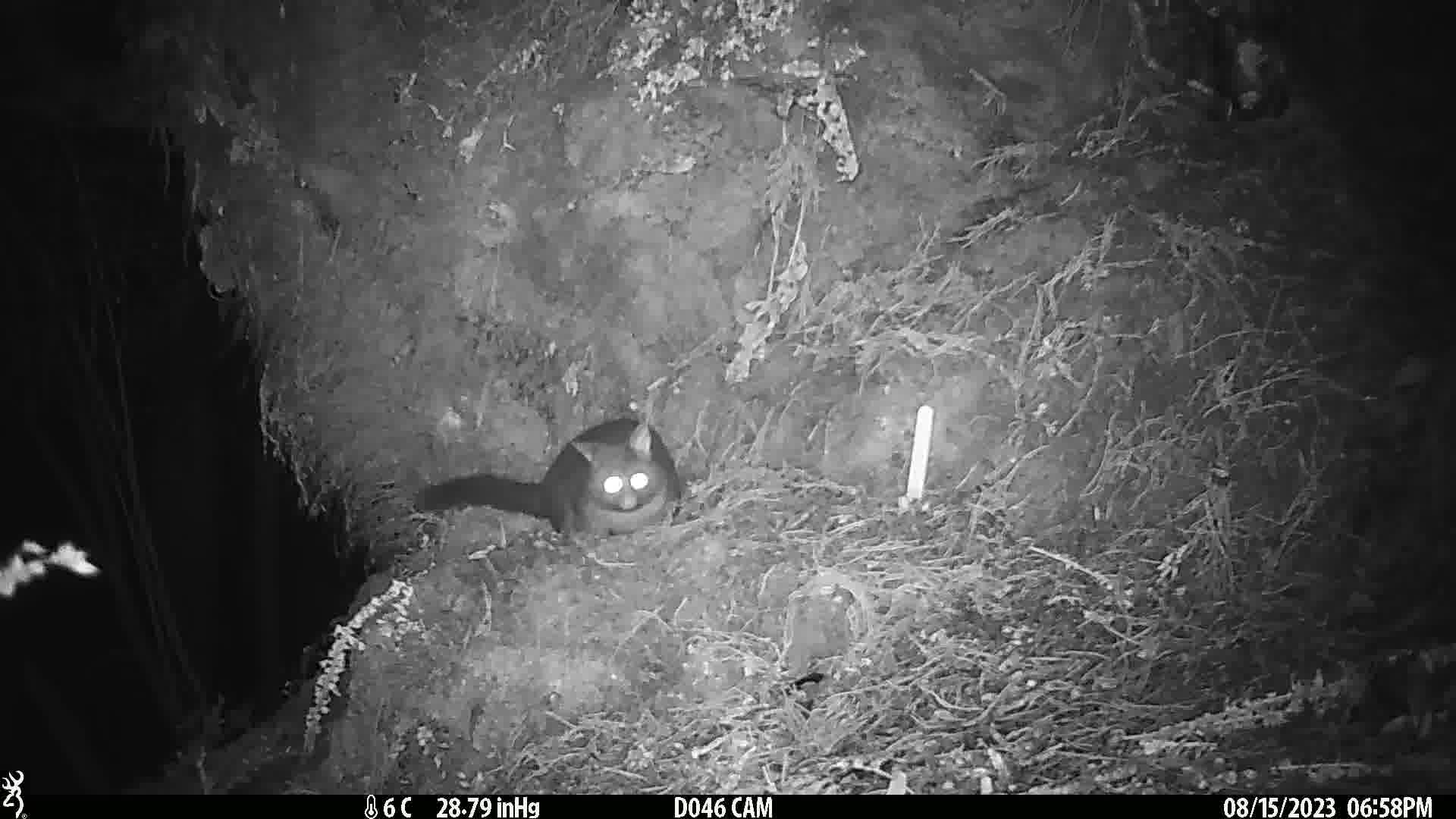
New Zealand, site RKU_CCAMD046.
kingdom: Animalia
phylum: Chordata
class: Mammalia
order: Diprotodontia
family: Phalangeridae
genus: Trichosurus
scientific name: Trichosurus vulpecula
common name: common brushtail possum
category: possum